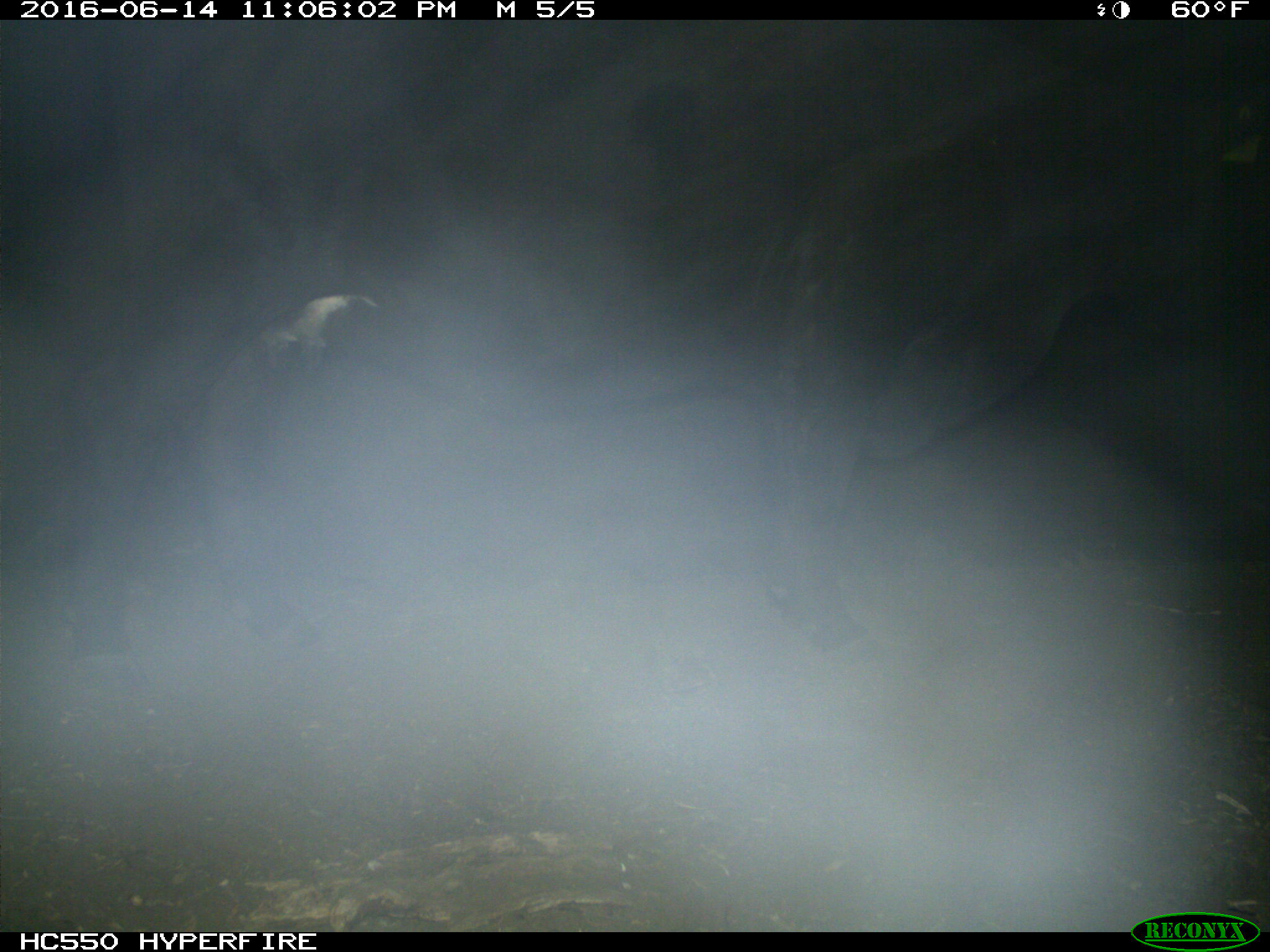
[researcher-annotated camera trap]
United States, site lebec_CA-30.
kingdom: Animalia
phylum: Chordata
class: Mammalia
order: Artiodactyla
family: Bovidae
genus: Bos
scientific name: Bos taurus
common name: domestic cow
Bos taurus (domestic cow).